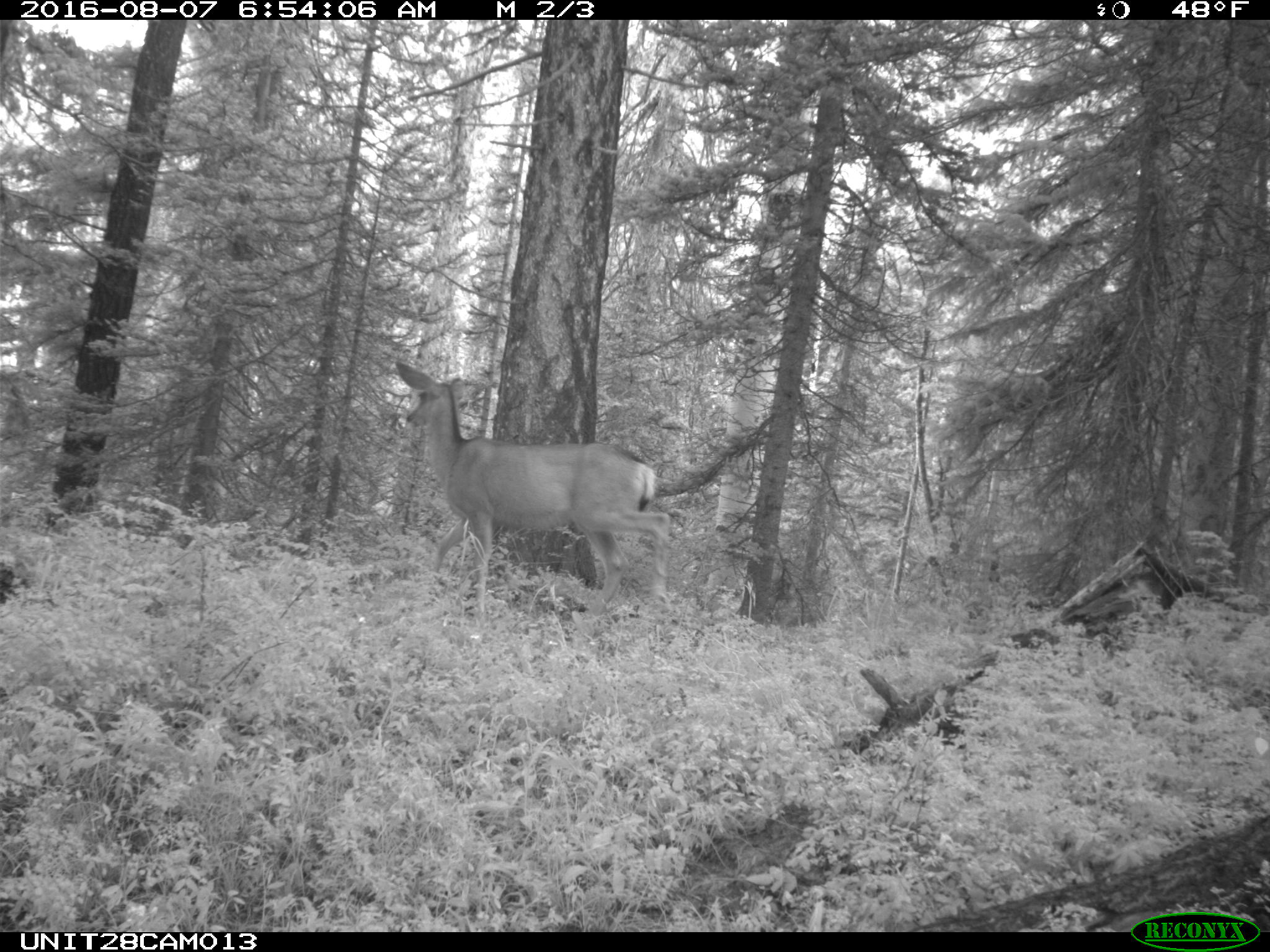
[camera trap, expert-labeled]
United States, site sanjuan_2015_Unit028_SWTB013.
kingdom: Animalia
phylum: Chordata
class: Mammalia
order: Artiodactyla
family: Cervidae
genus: Odocoileus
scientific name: Odocoileus hemionus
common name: mule deer